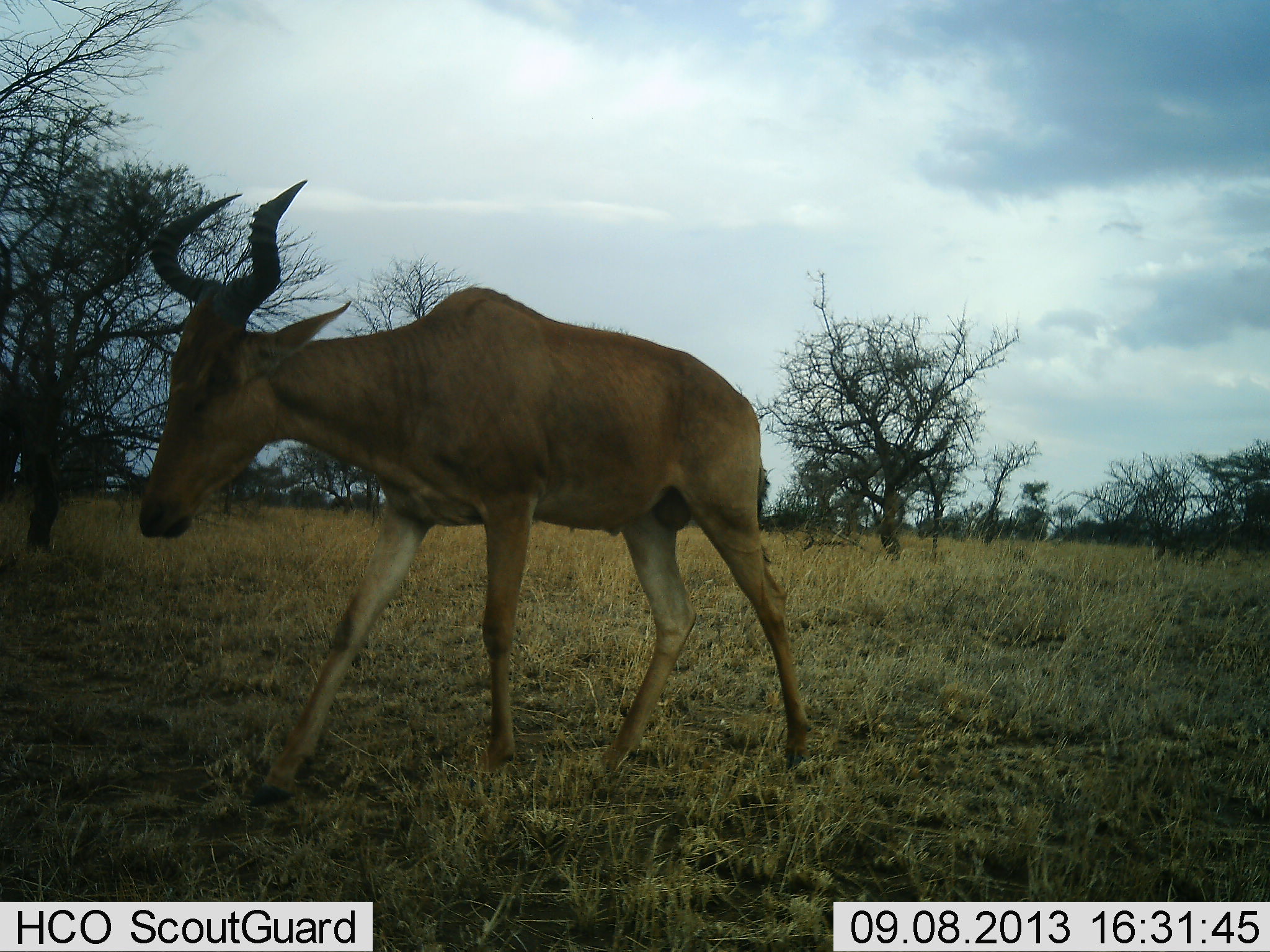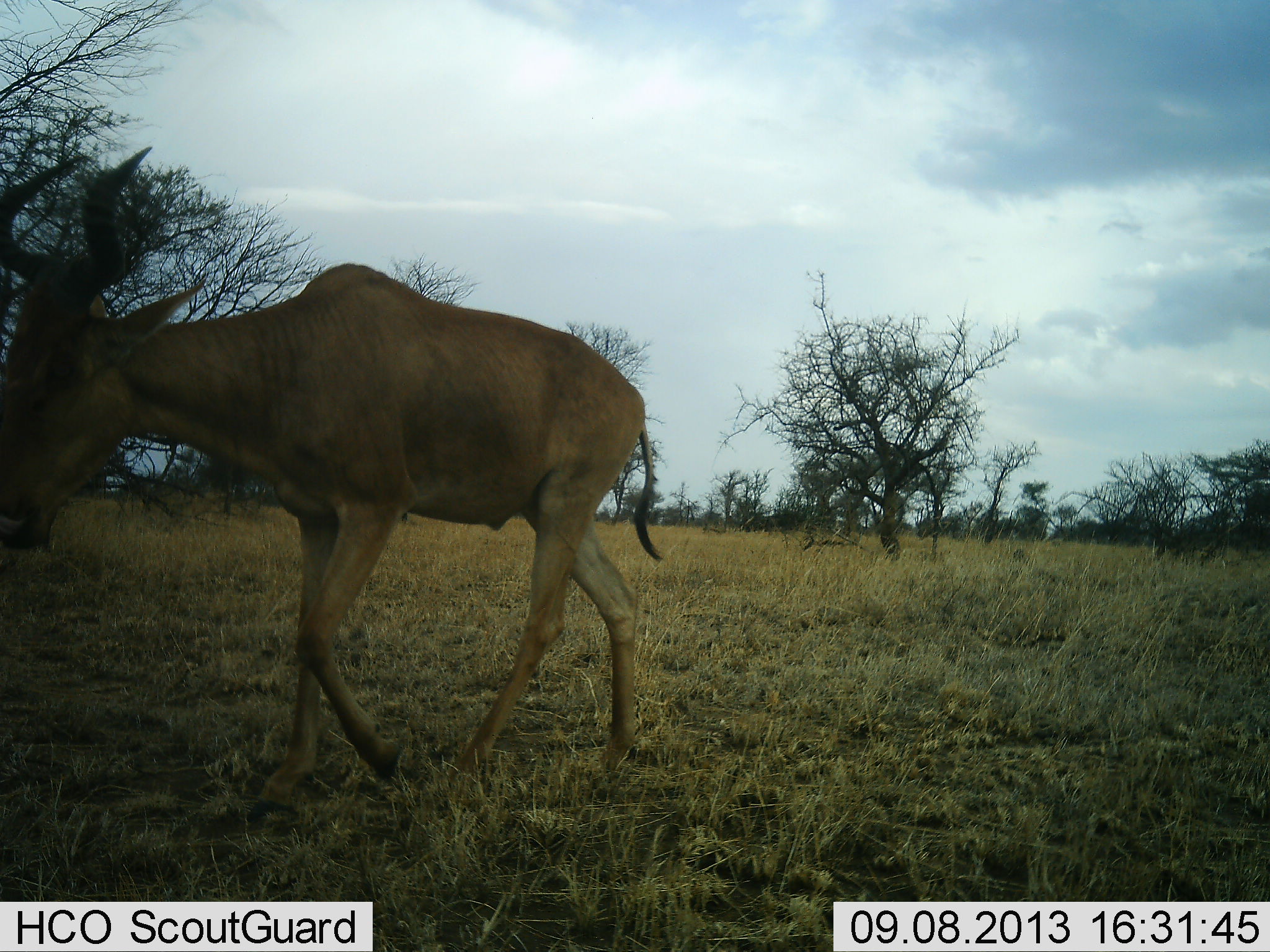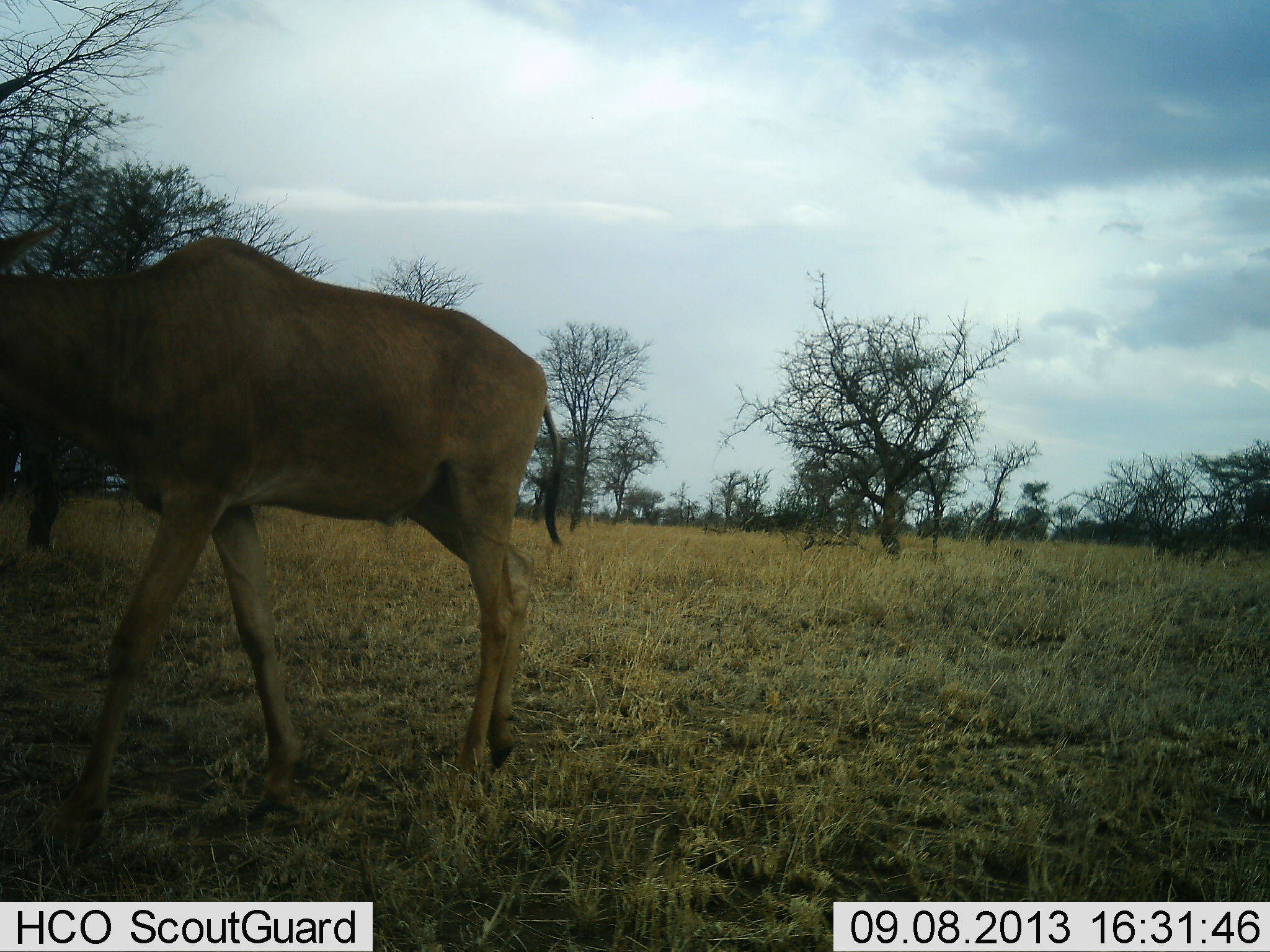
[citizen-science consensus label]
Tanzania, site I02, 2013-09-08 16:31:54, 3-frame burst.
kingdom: Animalia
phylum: Chordata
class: Mammalia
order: Artiodactyla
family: Bovidae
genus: Alcelaphus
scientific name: Alcelaphus buselaphus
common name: hartebeest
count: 1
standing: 4%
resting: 0%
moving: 100%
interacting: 0%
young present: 0%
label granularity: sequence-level